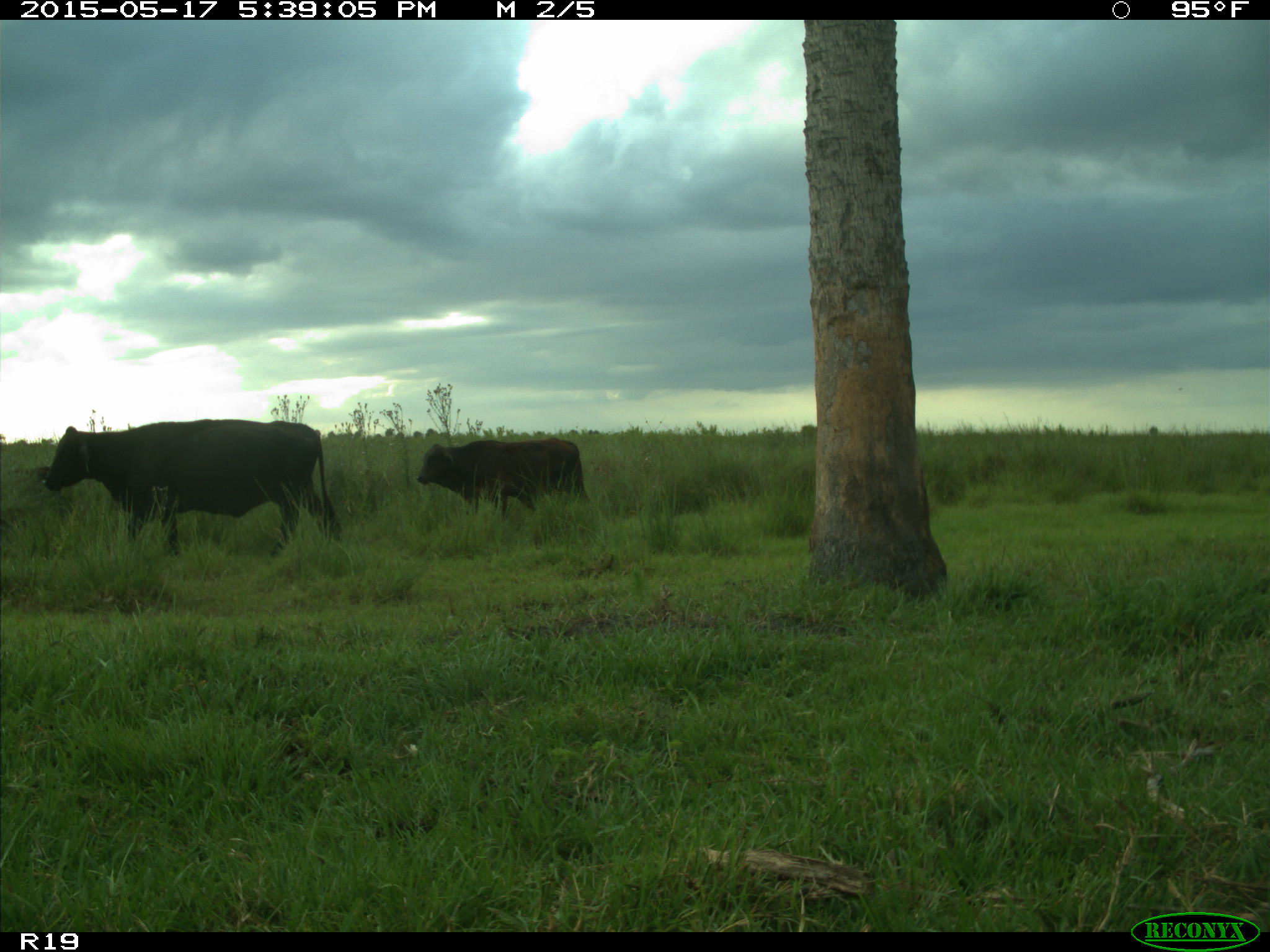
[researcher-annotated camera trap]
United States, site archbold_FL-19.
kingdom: Animalia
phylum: Chordata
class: Mammalia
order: Artiodactyla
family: Bovidae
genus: Bos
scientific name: Bos taurus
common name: domestic cow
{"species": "Bos taurus (domestic cow)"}